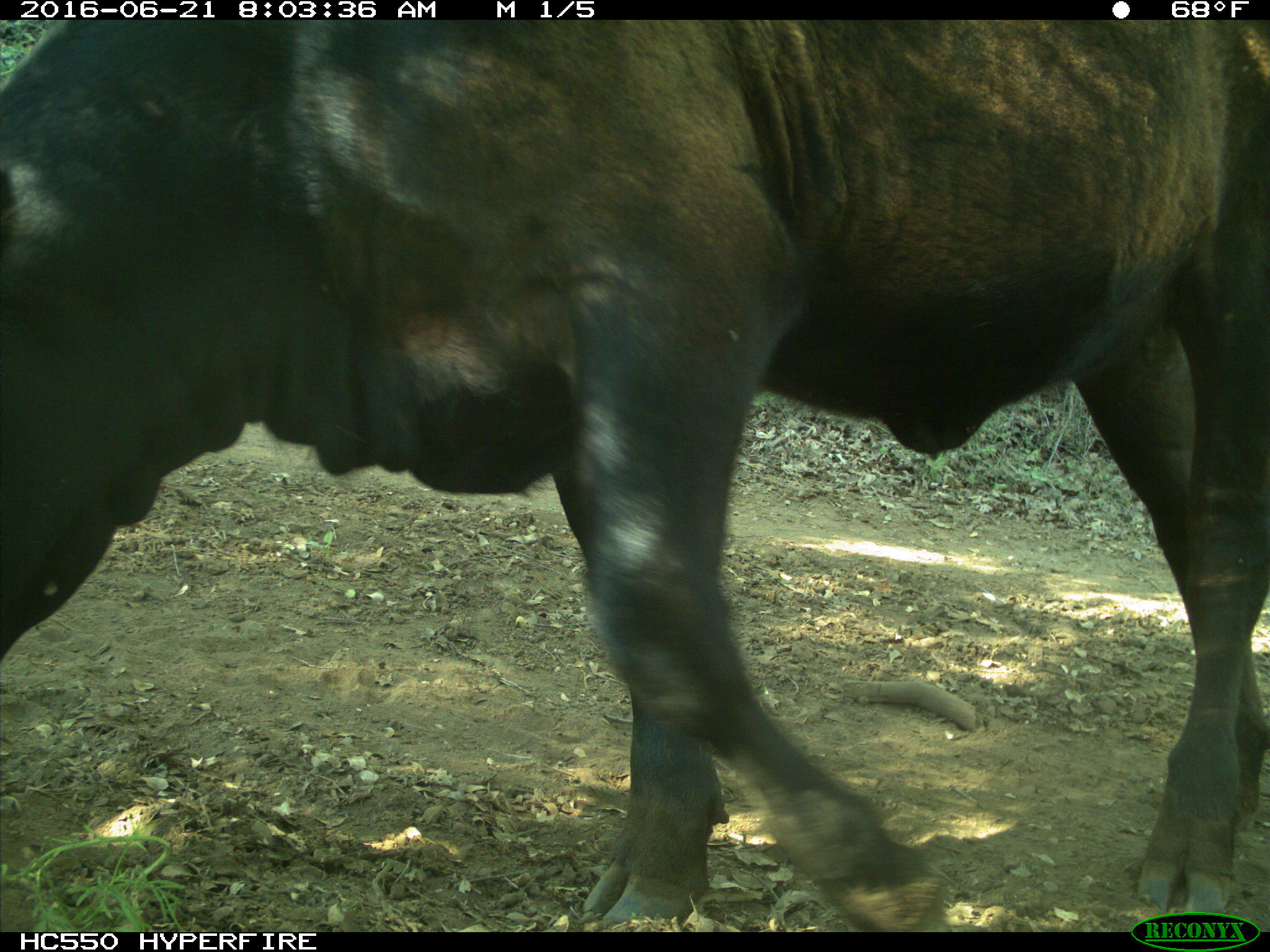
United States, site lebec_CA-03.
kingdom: Animalia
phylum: Chordata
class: Mammalia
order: Artiodactyla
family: Bovidae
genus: Bos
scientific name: Bos taurus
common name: domestic cow